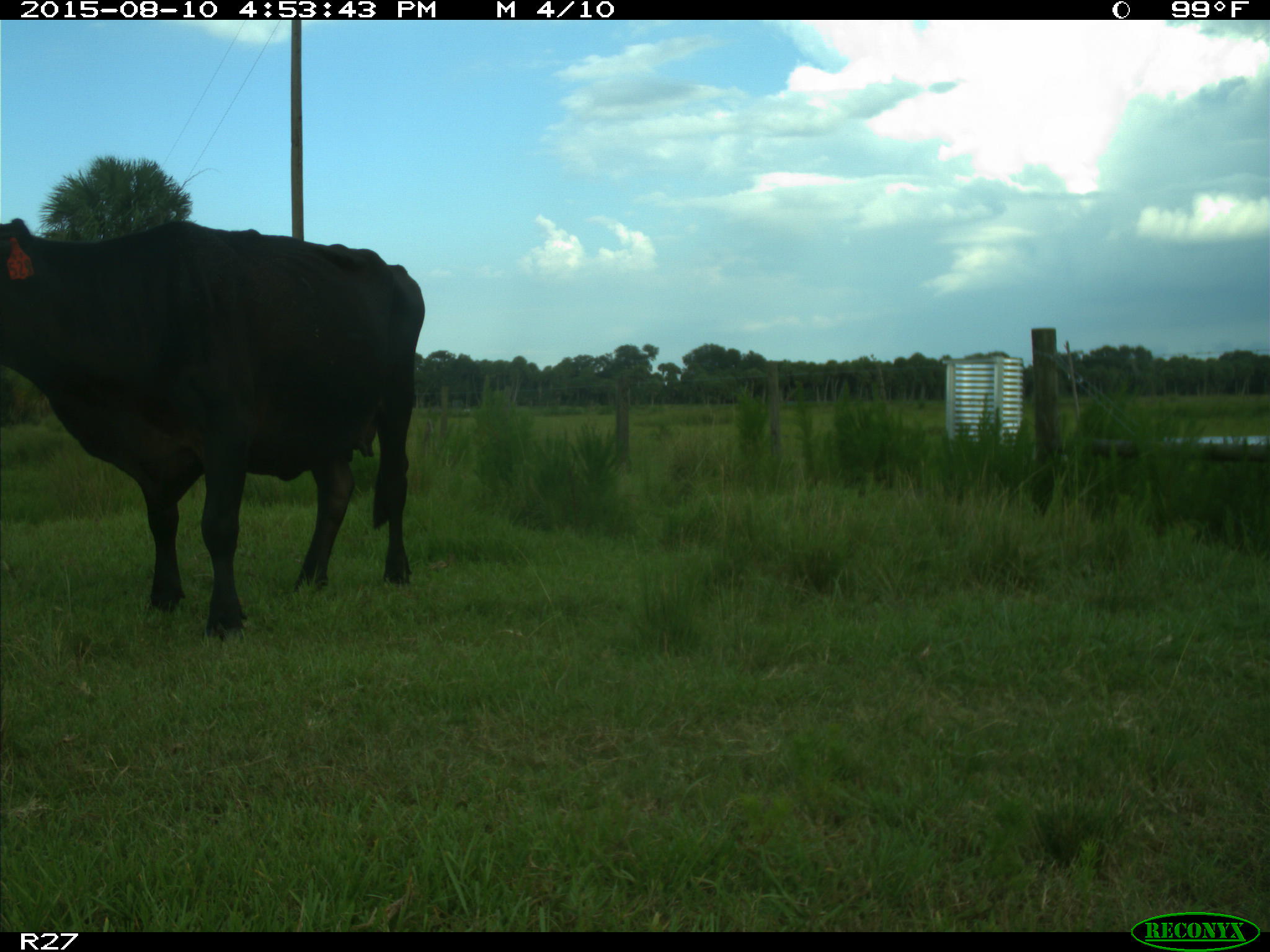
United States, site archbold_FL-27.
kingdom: Animalia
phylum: Chordata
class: Mammalia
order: Artiodactyla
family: Bovidae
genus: Bos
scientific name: Bos taurus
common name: domestic cow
Bos taurus (domestic cow).